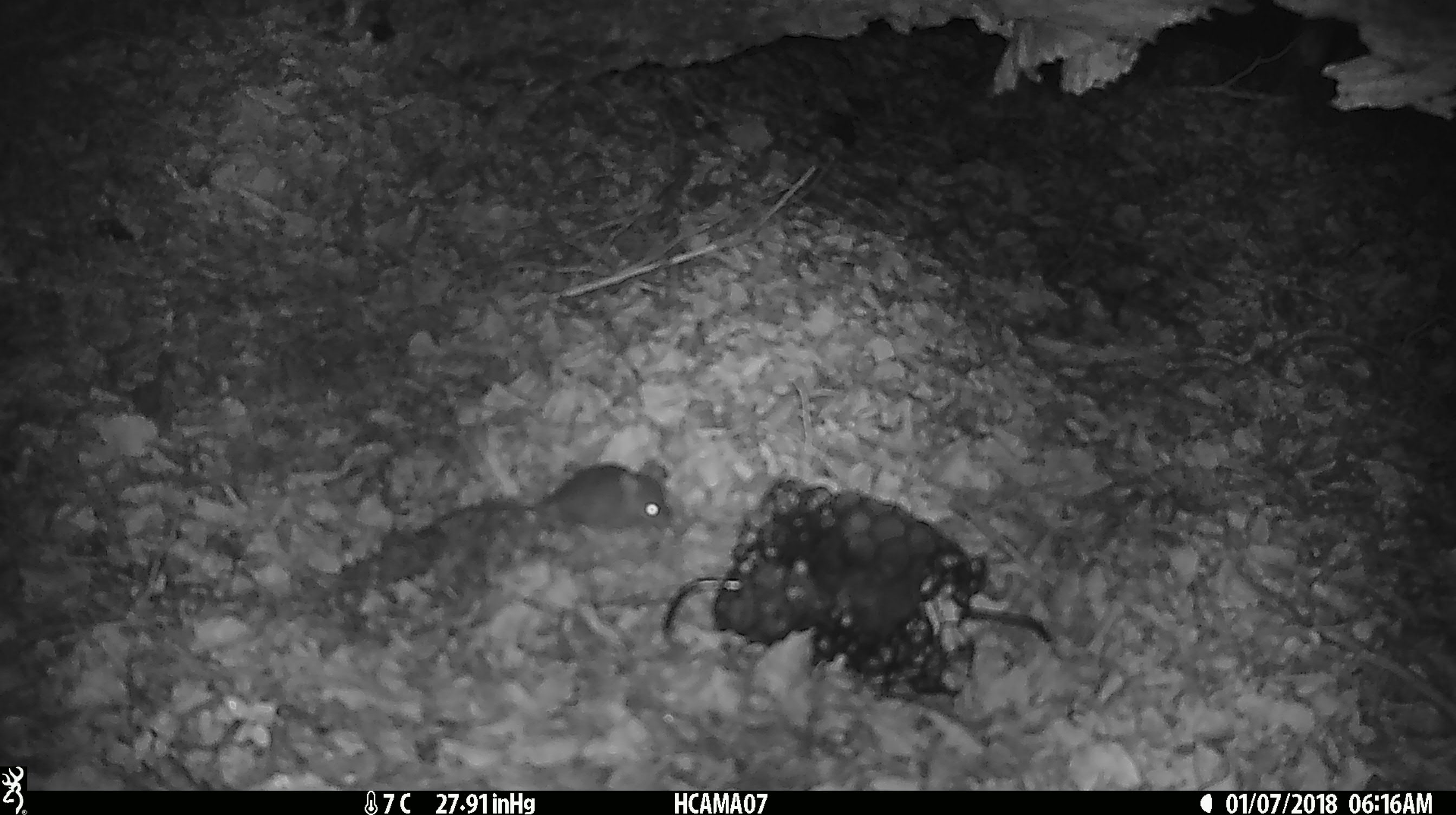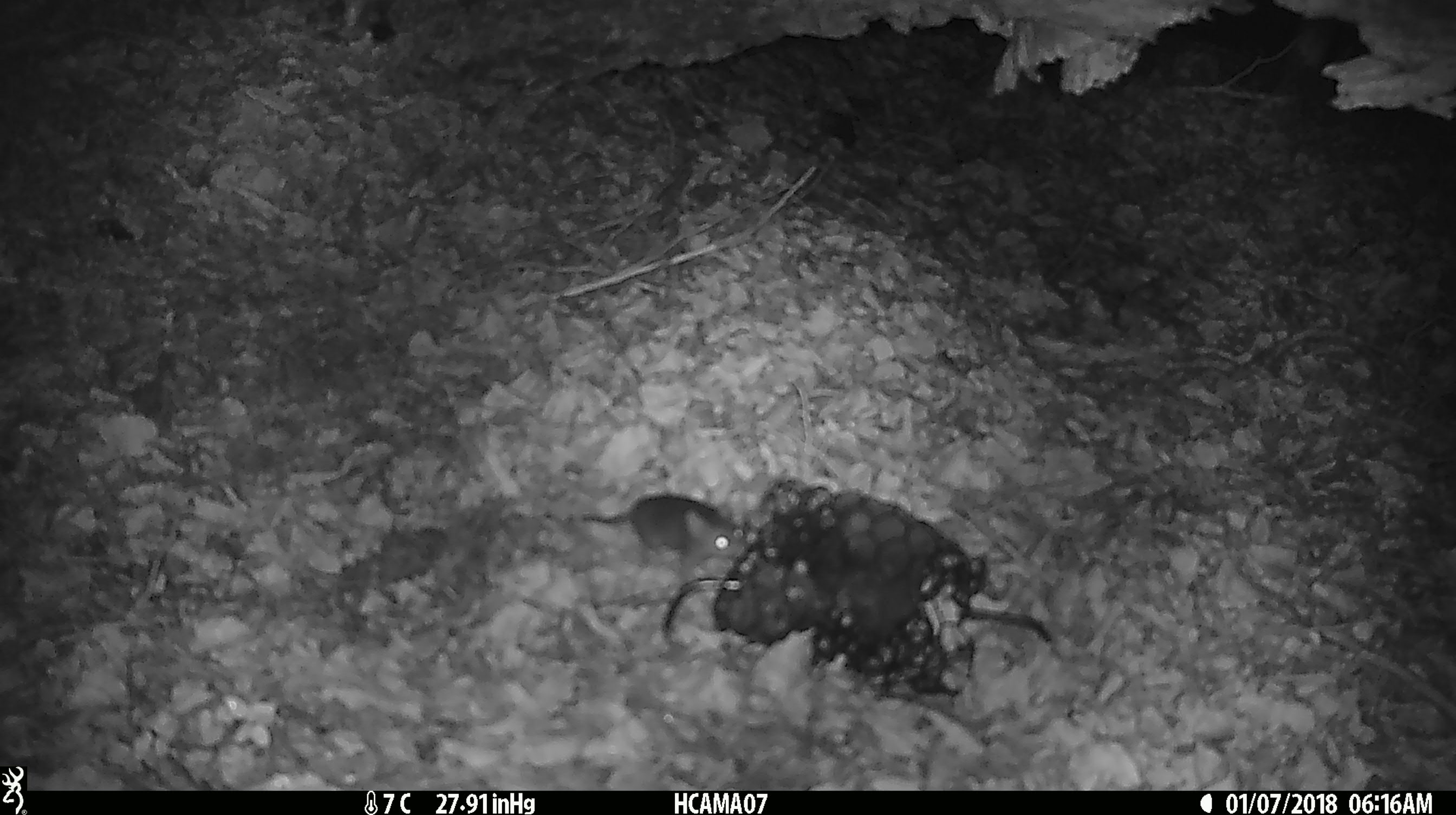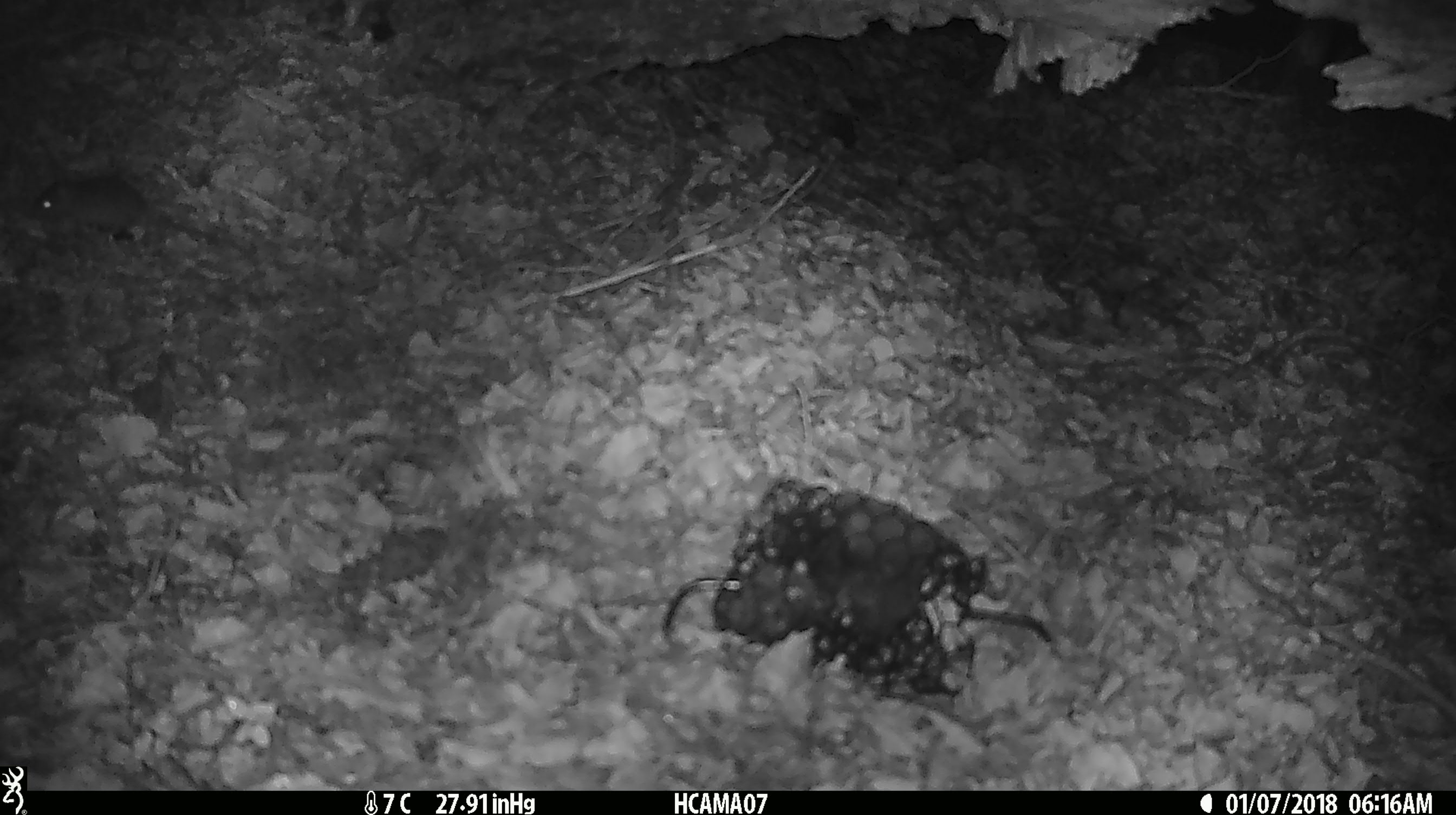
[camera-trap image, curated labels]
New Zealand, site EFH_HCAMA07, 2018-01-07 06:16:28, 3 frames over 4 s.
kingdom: Animalia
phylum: Chordata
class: Mammalia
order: Rodentia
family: Muridae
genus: Mus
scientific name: Mus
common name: mouse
Mouse (Mus).